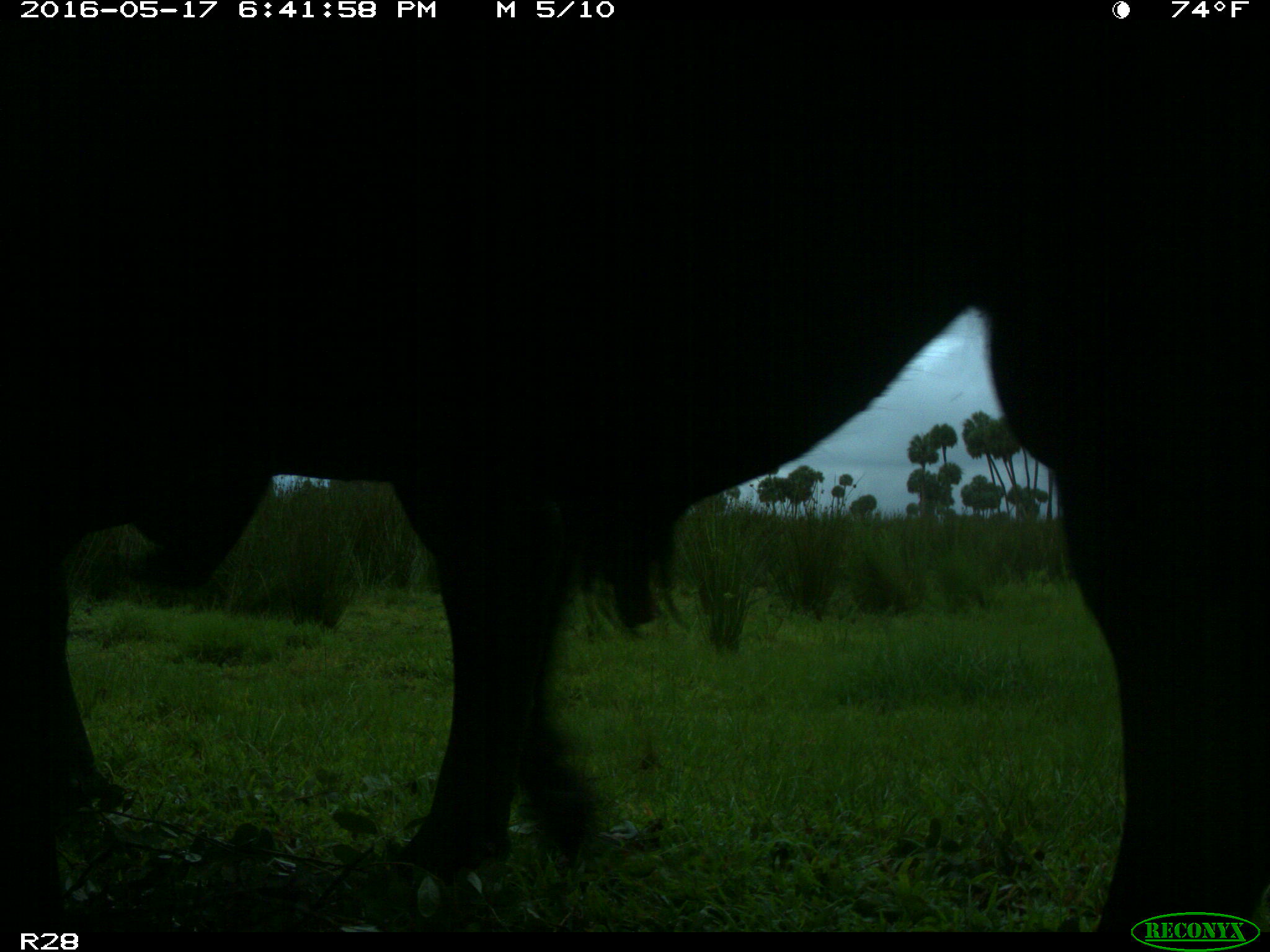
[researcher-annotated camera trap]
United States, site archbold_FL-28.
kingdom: Animalia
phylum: Chordata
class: Mammalia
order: Artiodactyla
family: Bovidae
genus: Bos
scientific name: Bos taurus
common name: domestic cow